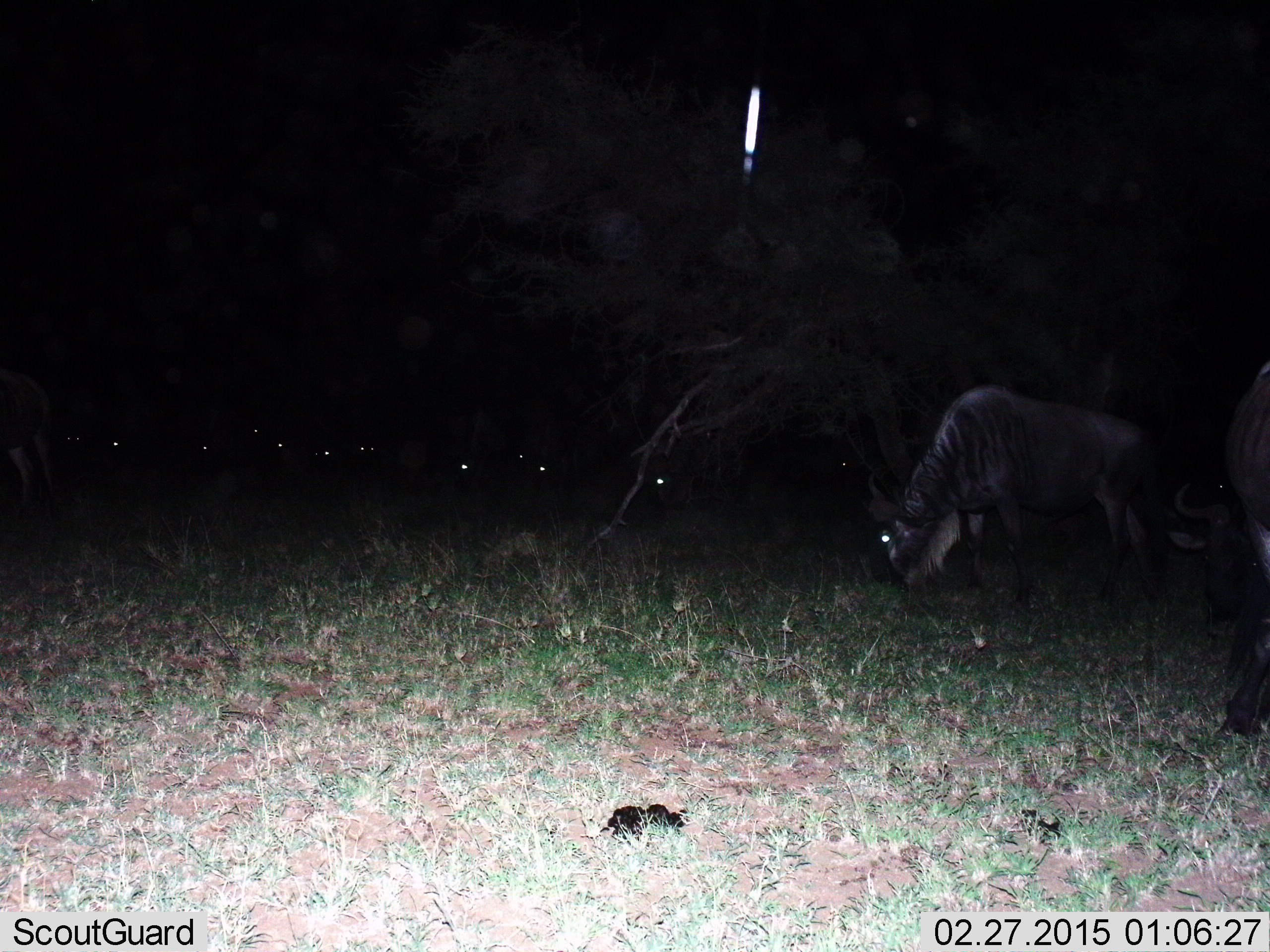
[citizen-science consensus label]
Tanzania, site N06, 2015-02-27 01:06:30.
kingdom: Animalia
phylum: Chordata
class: Mammalia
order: Artiodactyla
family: Bovidae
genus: Connochaetes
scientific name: Connochaetes taurinus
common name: blue wildebeest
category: wildebeest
Wildebeest (blue wildebeest) (Connochaetes taurinus), count 8. Behavior (volunteer vote fractions): standing 10%, resting 0%, moving 20%, interacting 10%. Young present (vote fraction): 0%. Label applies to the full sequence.